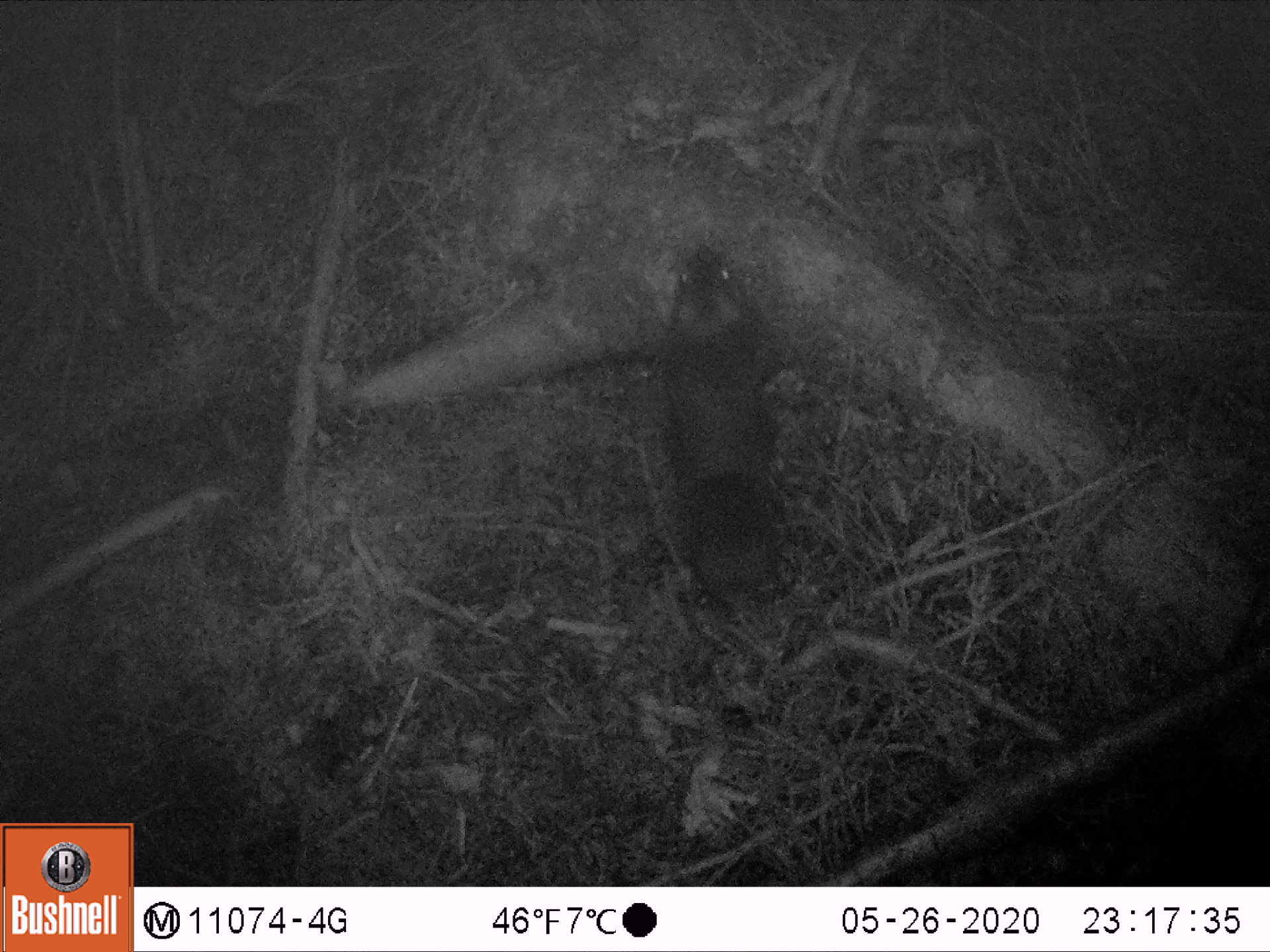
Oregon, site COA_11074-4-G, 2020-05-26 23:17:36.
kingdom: Animalia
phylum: Chordata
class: Mammalia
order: Rodentia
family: Sciuridae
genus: Glaucomys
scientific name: Glaucomys oregonensis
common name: humboldt's flying squirrel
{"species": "humboldt's flying squirrel (Glaucomys oregonensis)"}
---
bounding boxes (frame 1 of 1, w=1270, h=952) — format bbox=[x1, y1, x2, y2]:
humboldt's flying squirrel: bbox=[640, 229, 814, 602]